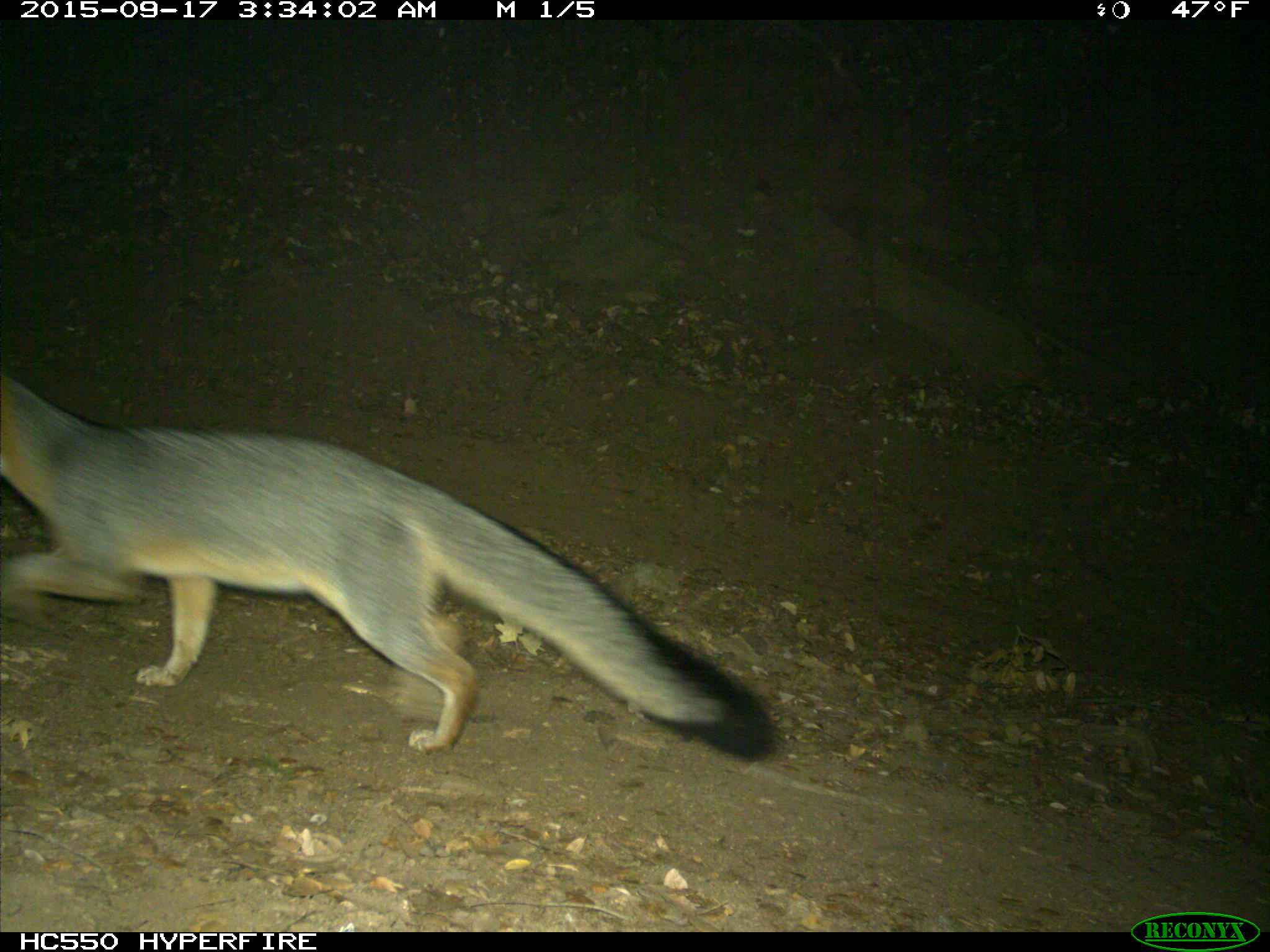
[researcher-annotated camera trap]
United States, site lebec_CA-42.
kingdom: Animalia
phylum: Chordata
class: Mammalia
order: Carnivora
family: Canidae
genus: Urocyon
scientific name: Urocyon cinereoargenteus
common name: gray fox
Urocyon cinereoargenteus (gray fox).